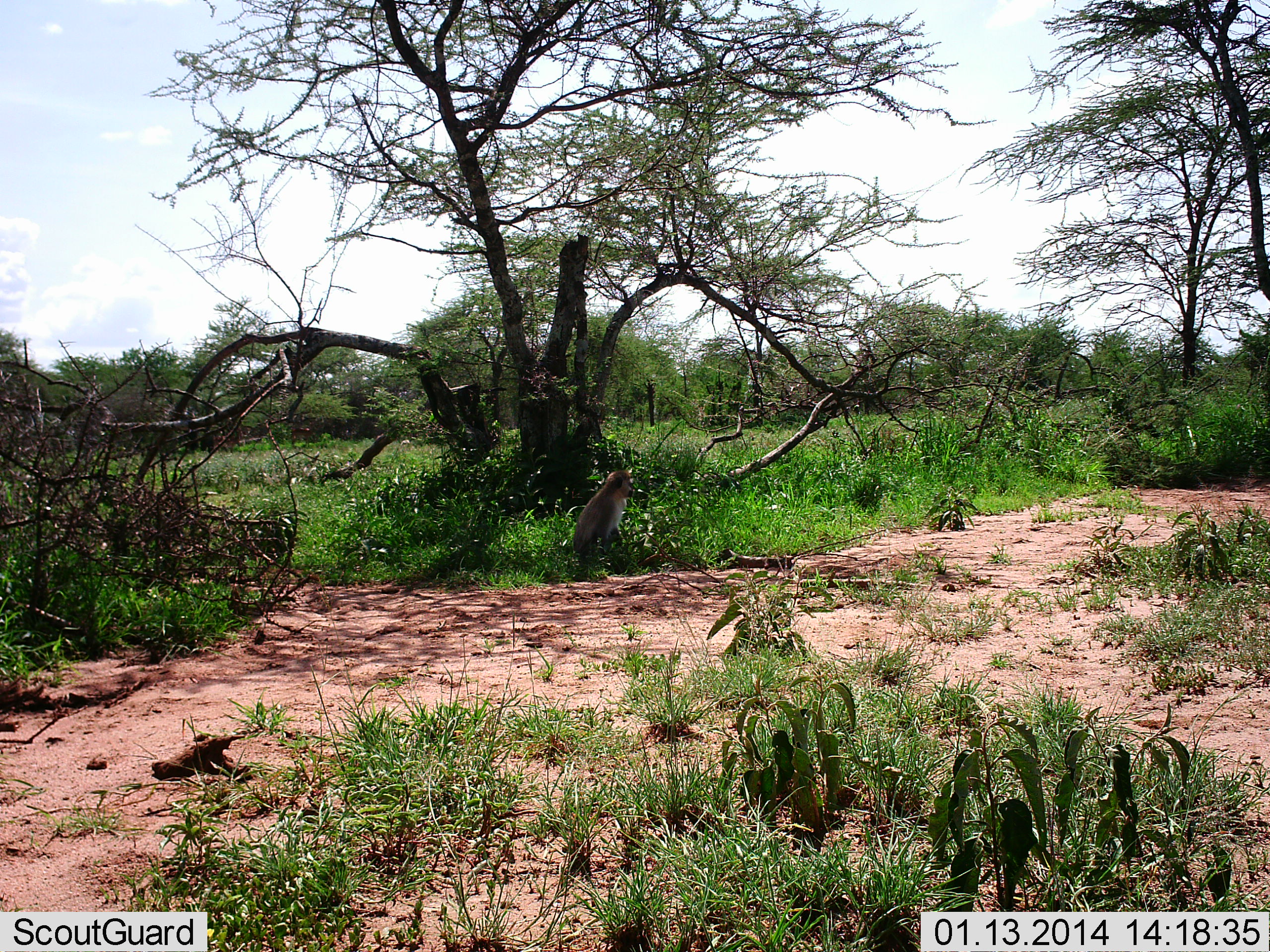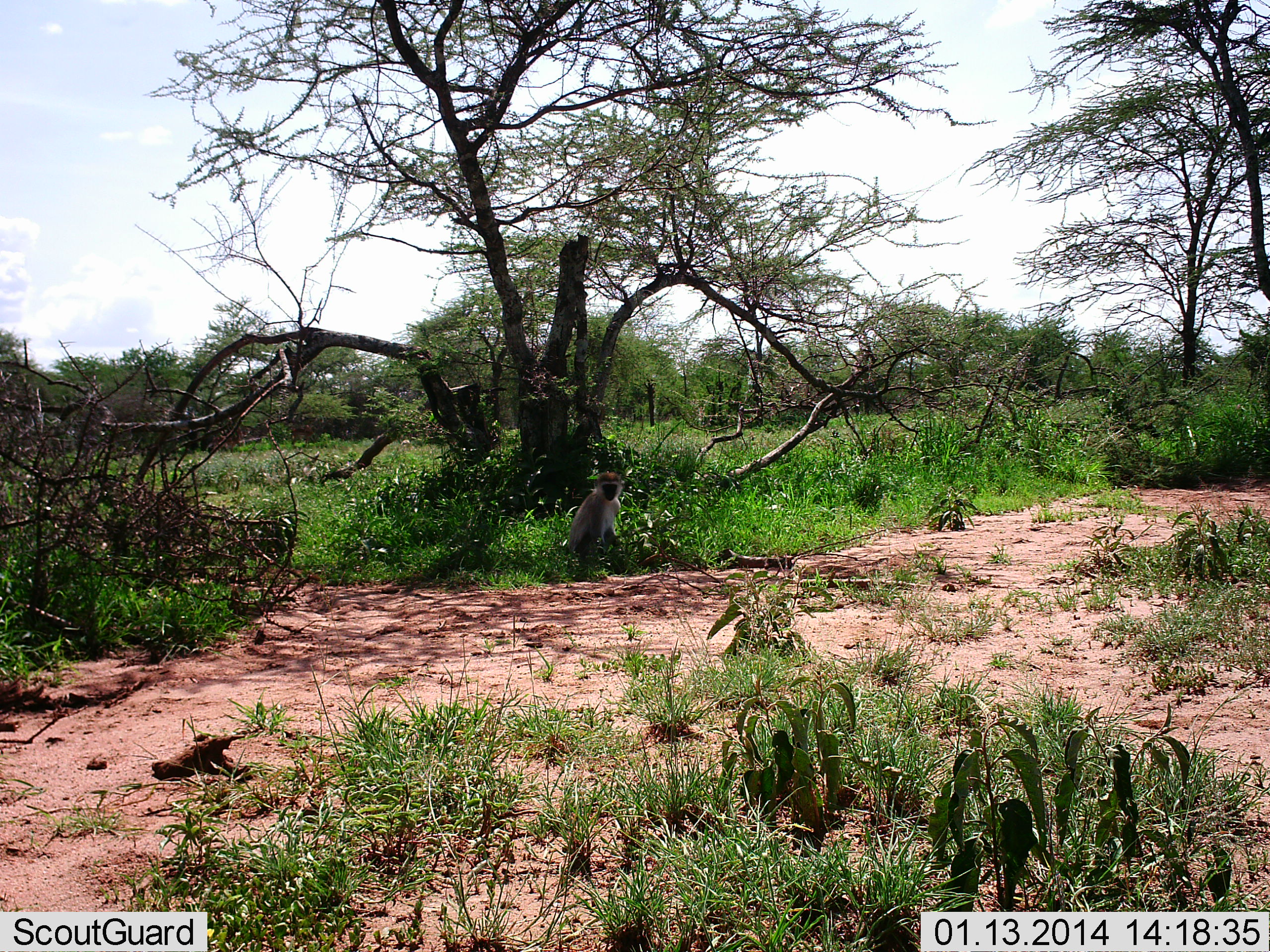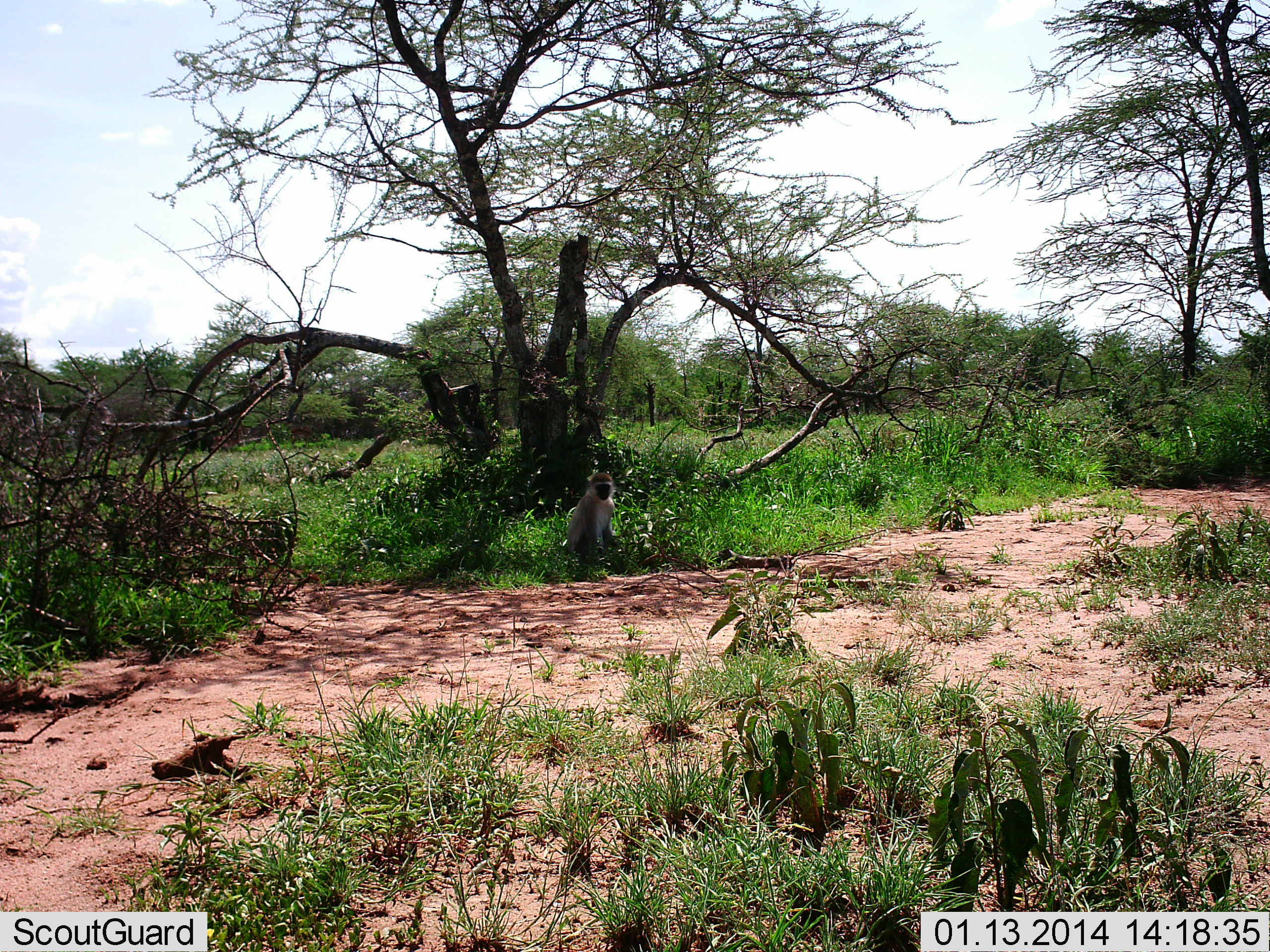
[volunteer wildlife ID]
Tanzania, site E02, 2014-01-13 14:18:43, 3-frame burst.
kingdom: Animalia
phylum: Chordata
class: Mammalia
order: Primates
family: Cercopithecidae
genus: Chlorocebus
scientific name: Chlorocebus pygerythrus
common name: vervet monkey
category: monkeyvervet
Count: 1.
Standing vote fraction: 30%.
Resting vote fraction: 60%.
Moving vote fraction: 0%.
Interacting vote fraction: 0%.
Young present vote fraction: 0%.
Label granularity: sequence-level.